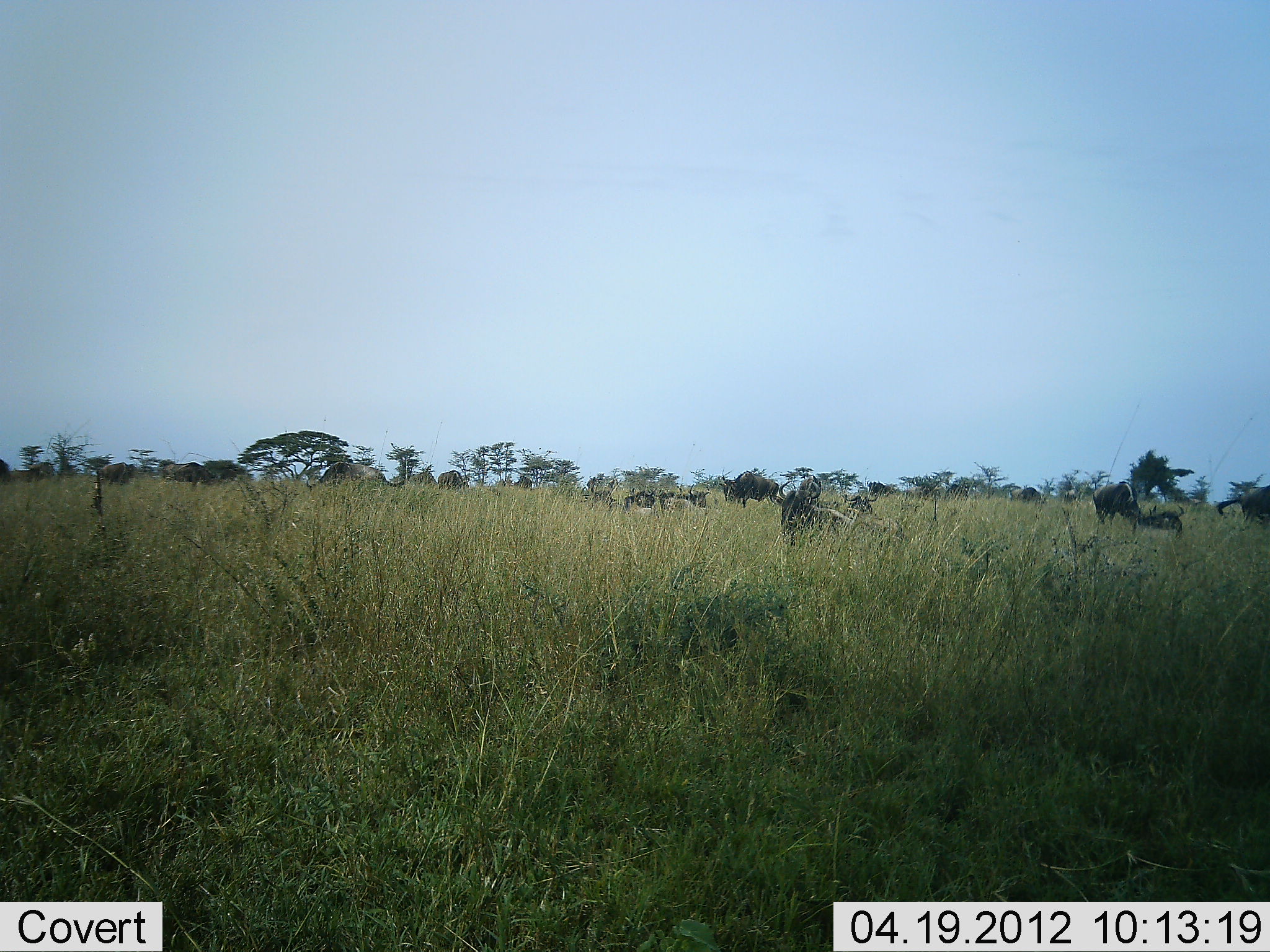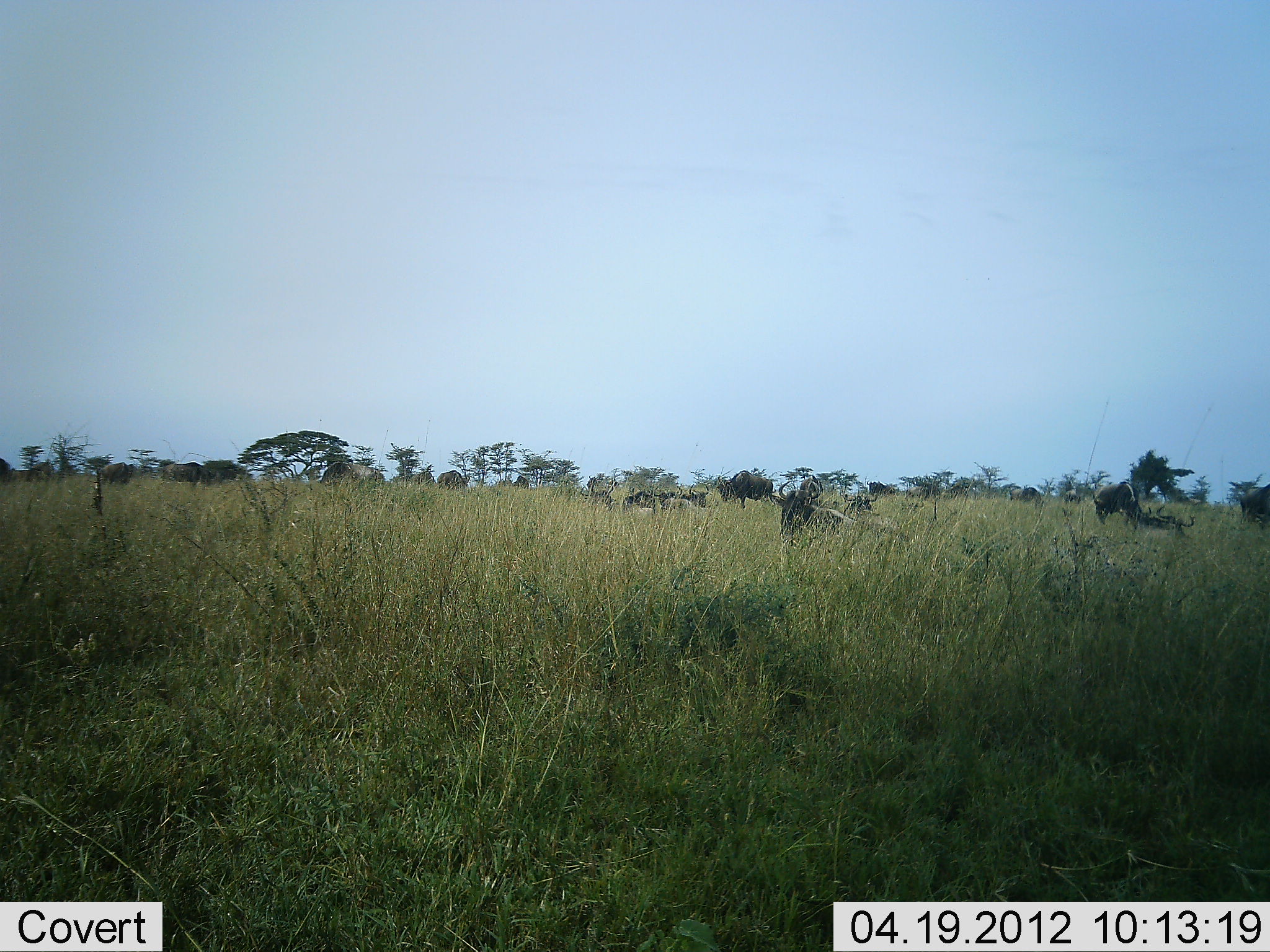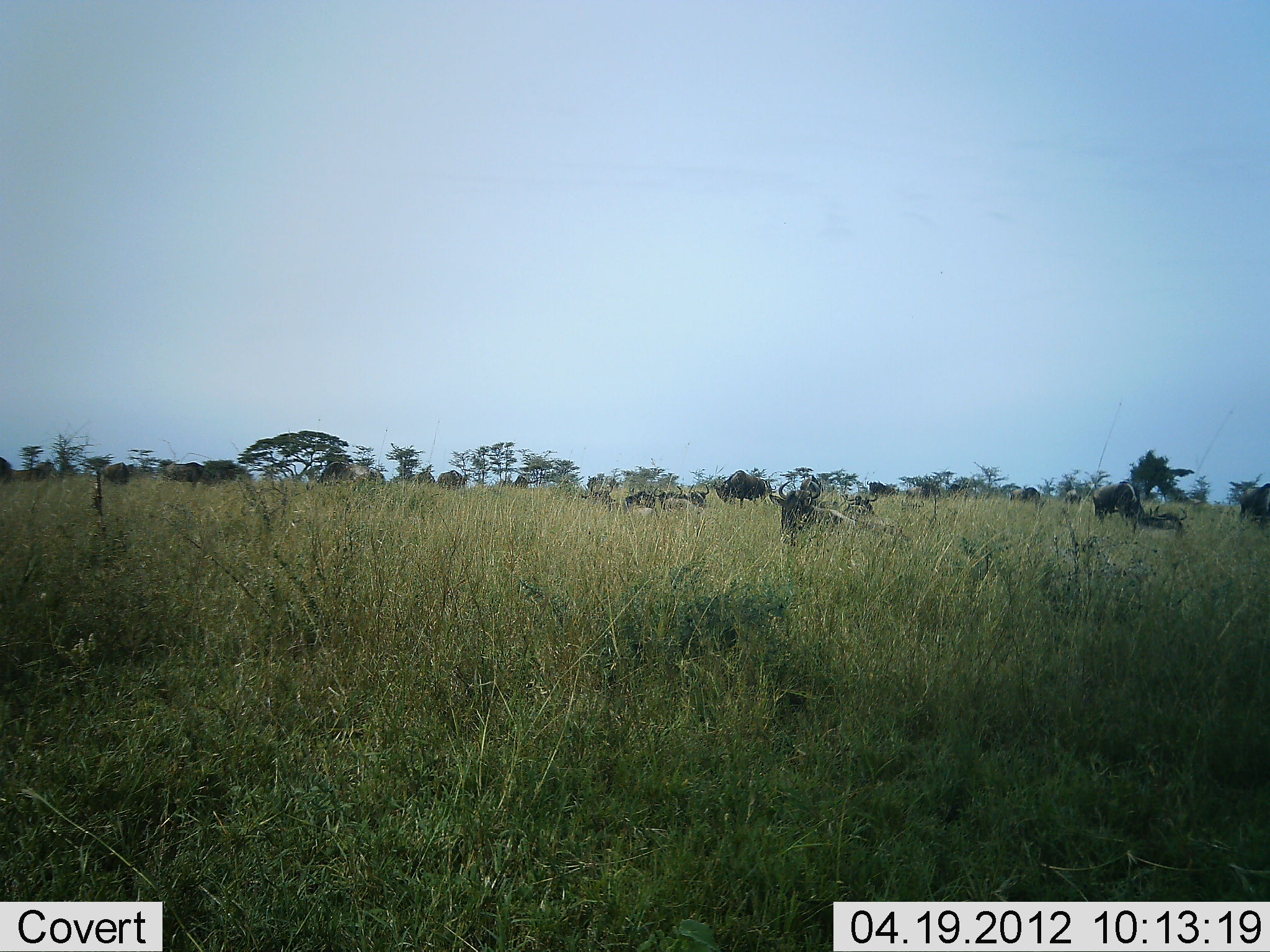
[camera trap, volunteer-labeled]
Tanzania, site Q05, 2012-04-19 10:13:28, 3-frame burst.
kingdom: Animalia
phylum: Chordata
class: Mammalia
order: Artiodactyla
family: Bovidae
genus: Connochaetes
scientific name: Connochaetes taurinus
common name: blue wildebeest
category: wildebeest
Wildebeest (blue wildebeest) (Connochaetes taurinus), count 11-50. Behavior (volunteer vote fractions): standing 62%, resting 57%, moving 24%, interacting 0%. Young present (vote fraction): 0%. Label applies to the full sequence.